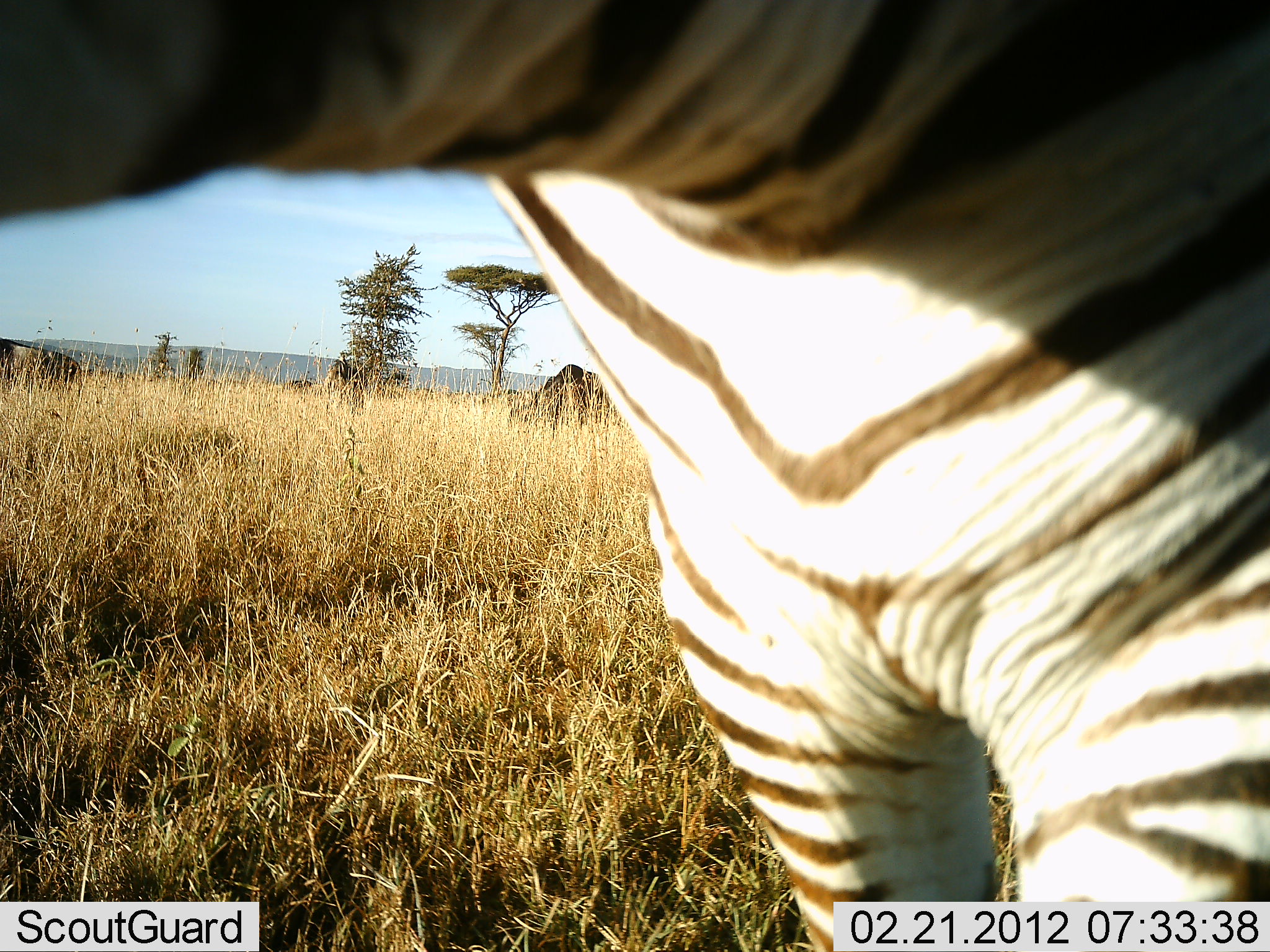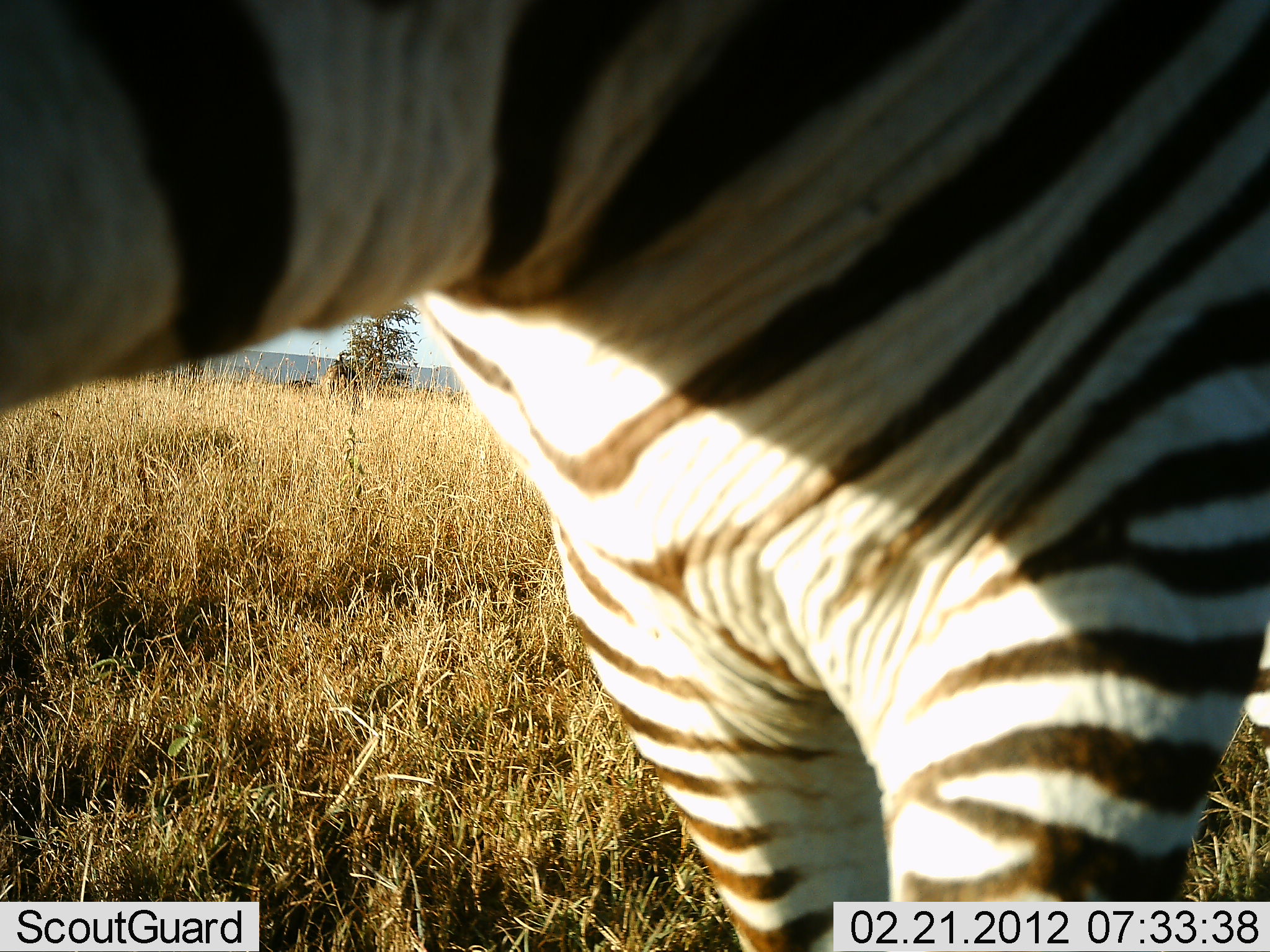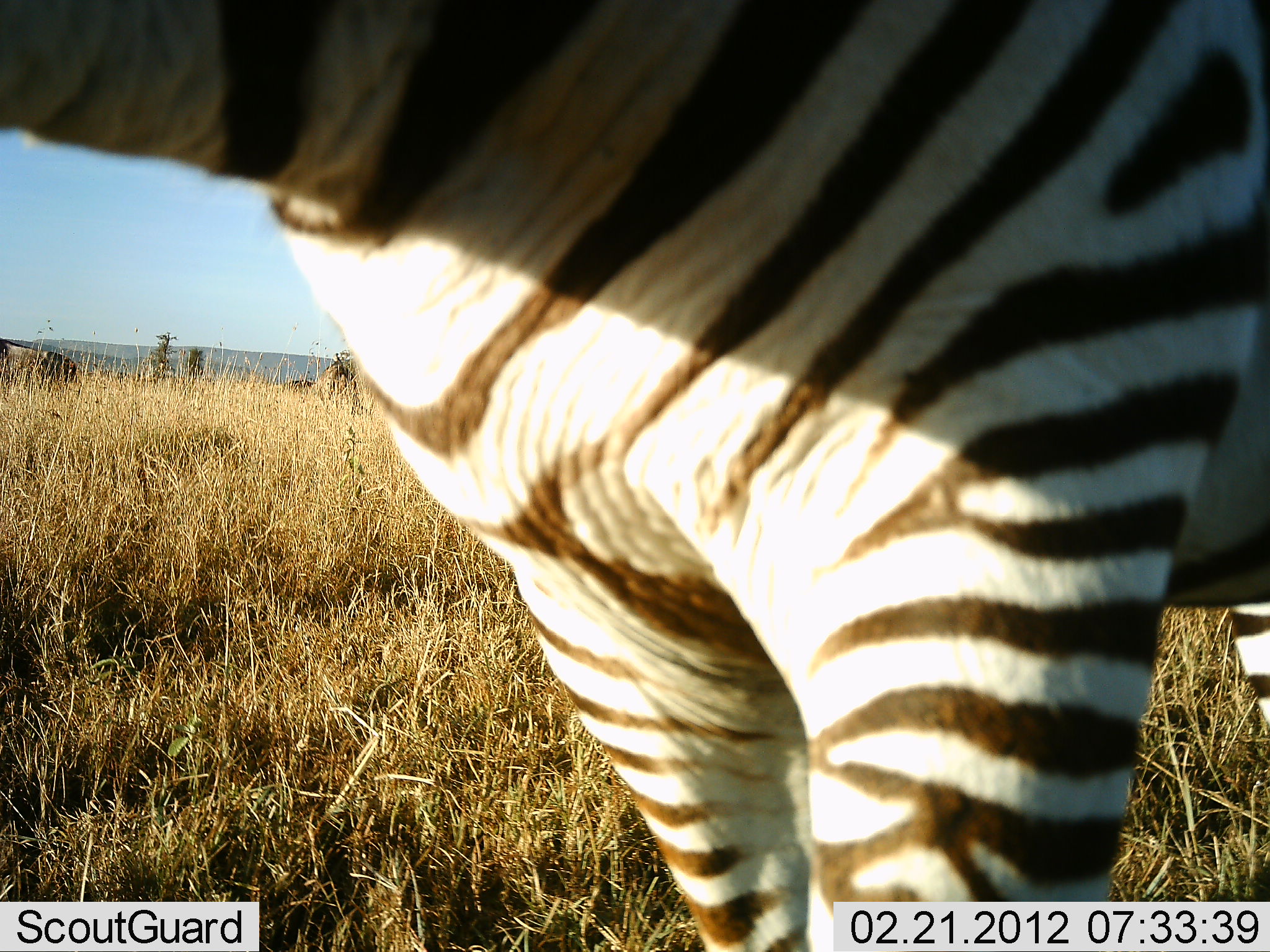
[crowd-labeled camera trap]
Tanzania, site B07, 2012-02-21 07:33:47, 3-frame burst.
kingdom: Animalia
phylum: Chordata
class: Mammalia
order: Perissodactyla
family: Equidae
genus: Equus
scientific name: Equus quagga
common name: plains zebra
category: zebra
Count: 1.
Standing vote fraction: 73%.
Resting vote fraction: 0%.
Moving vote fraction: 27%.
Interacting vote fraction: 12%.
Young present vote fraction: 0%.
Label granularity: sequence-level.